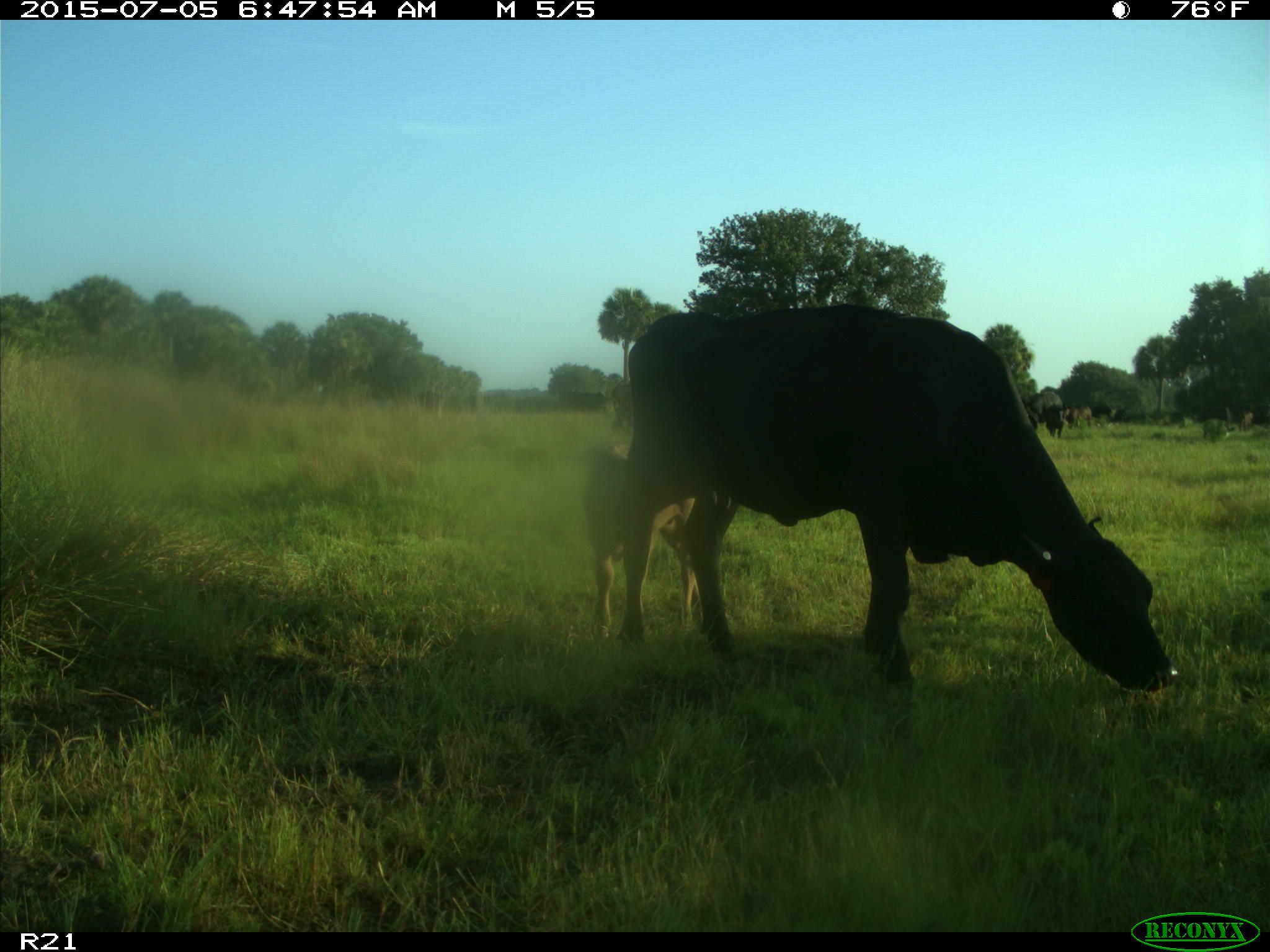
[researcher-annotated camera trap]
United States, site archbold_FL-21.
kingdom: Animalia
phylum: Chordata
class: Mammalia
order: Artiodactyla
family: Bovidae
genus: Bos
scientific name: Bos taurus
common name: domestic cow